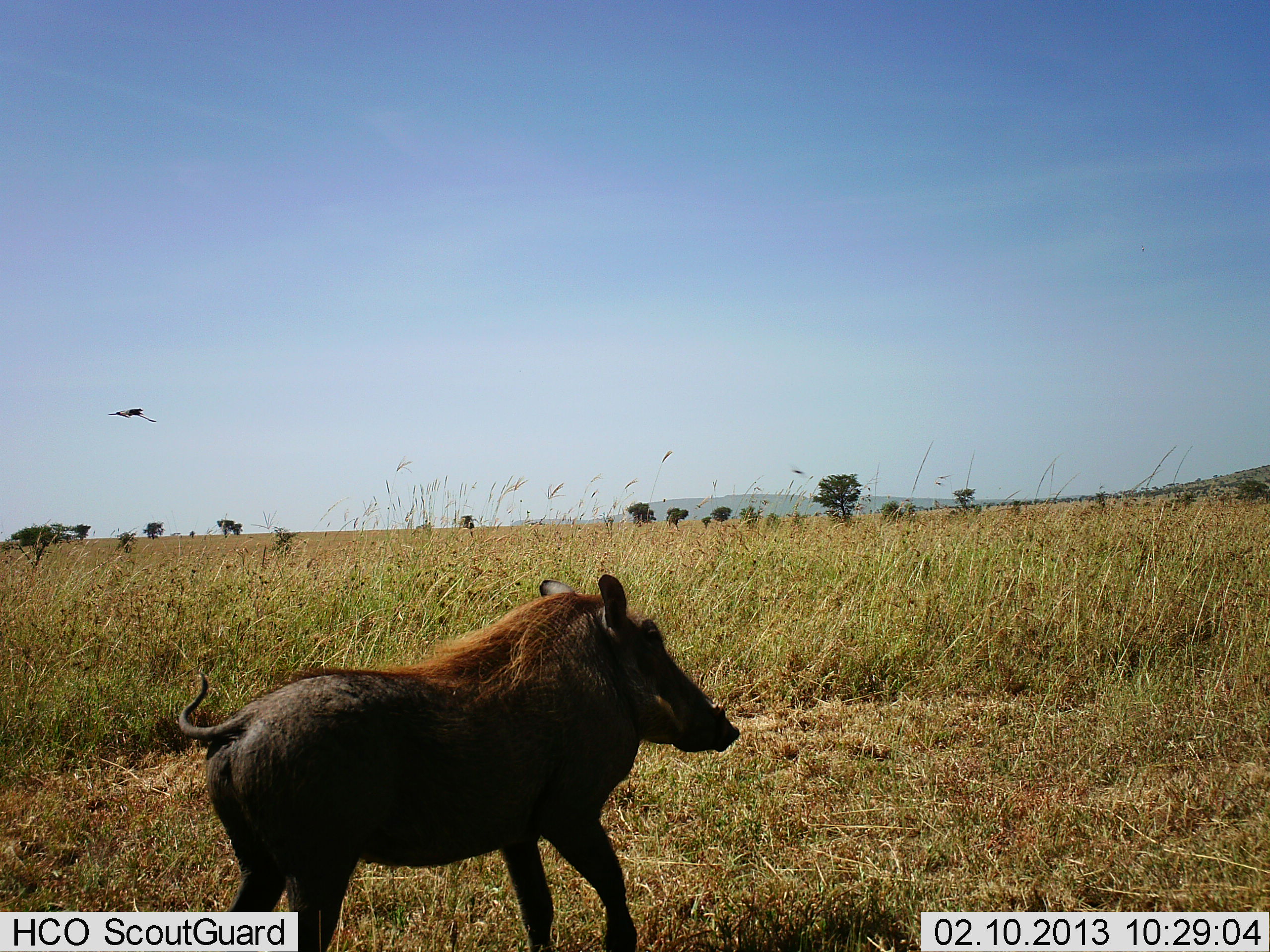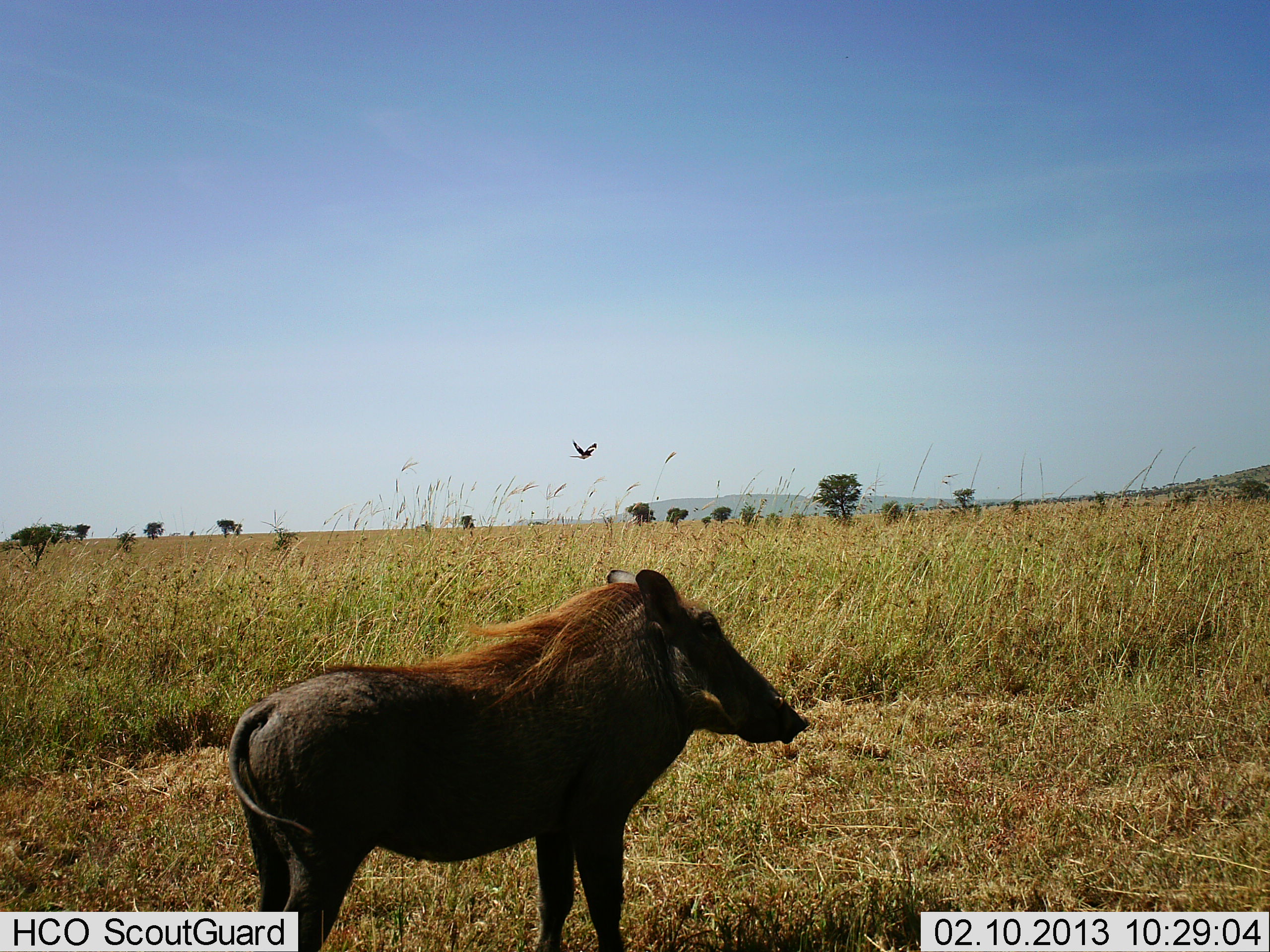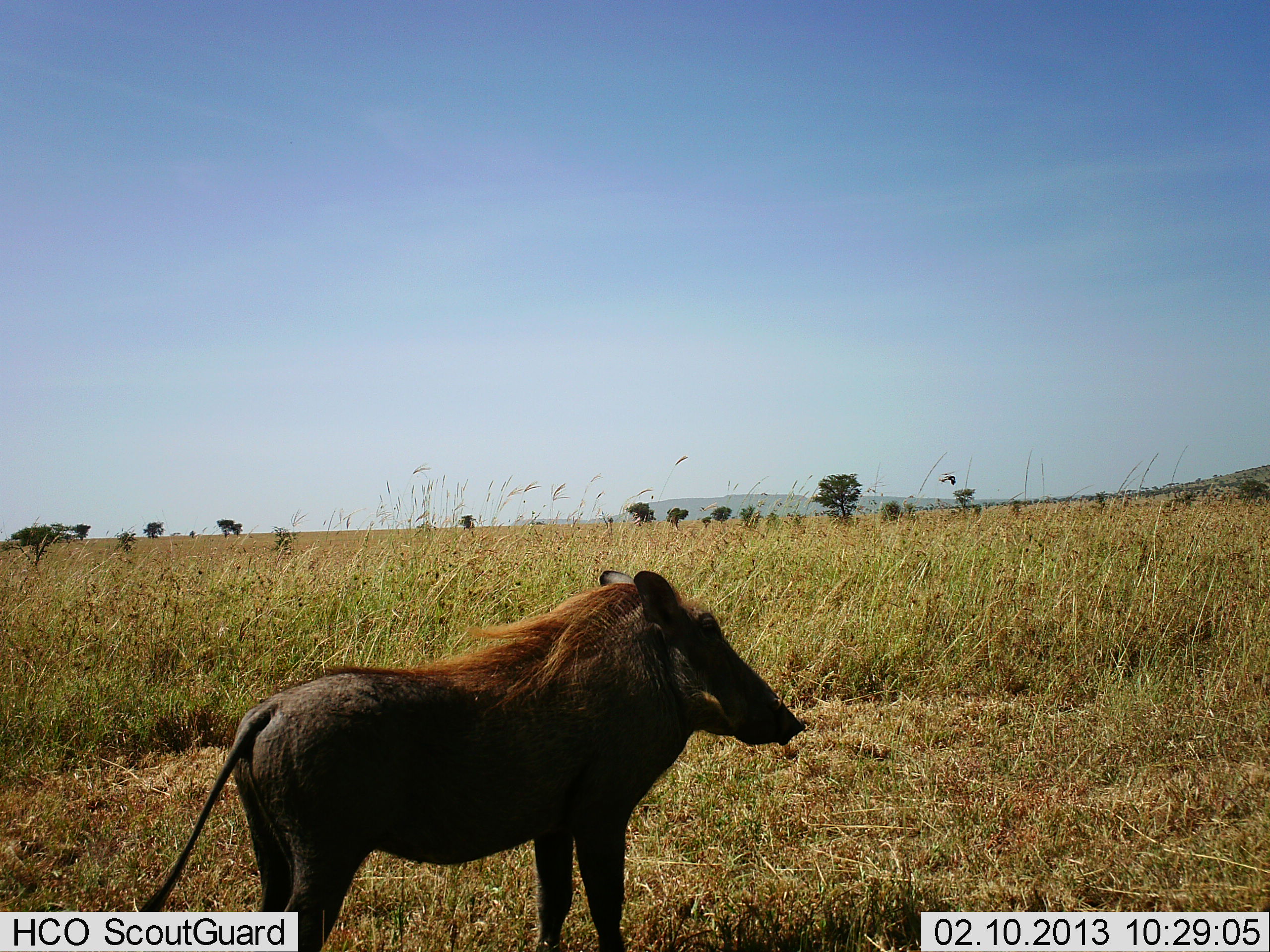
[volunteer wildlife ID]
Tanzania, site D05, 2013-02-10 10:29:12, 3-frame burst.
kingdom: Animalia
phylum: Chordata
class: Aves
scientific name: Aves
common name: bird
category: otherbird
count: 1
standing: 0%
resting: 0%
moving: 100%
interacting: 0%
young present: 0%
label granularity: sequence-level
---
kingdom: Animalia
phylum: Chordata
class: Mammalia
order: Artiodactyla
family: Suidae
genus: Phacochoerus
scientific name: Phacochoerus africanus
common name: warthog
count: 1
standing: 100%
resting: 0%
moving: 2%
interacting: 0%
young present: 0%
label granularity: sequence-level